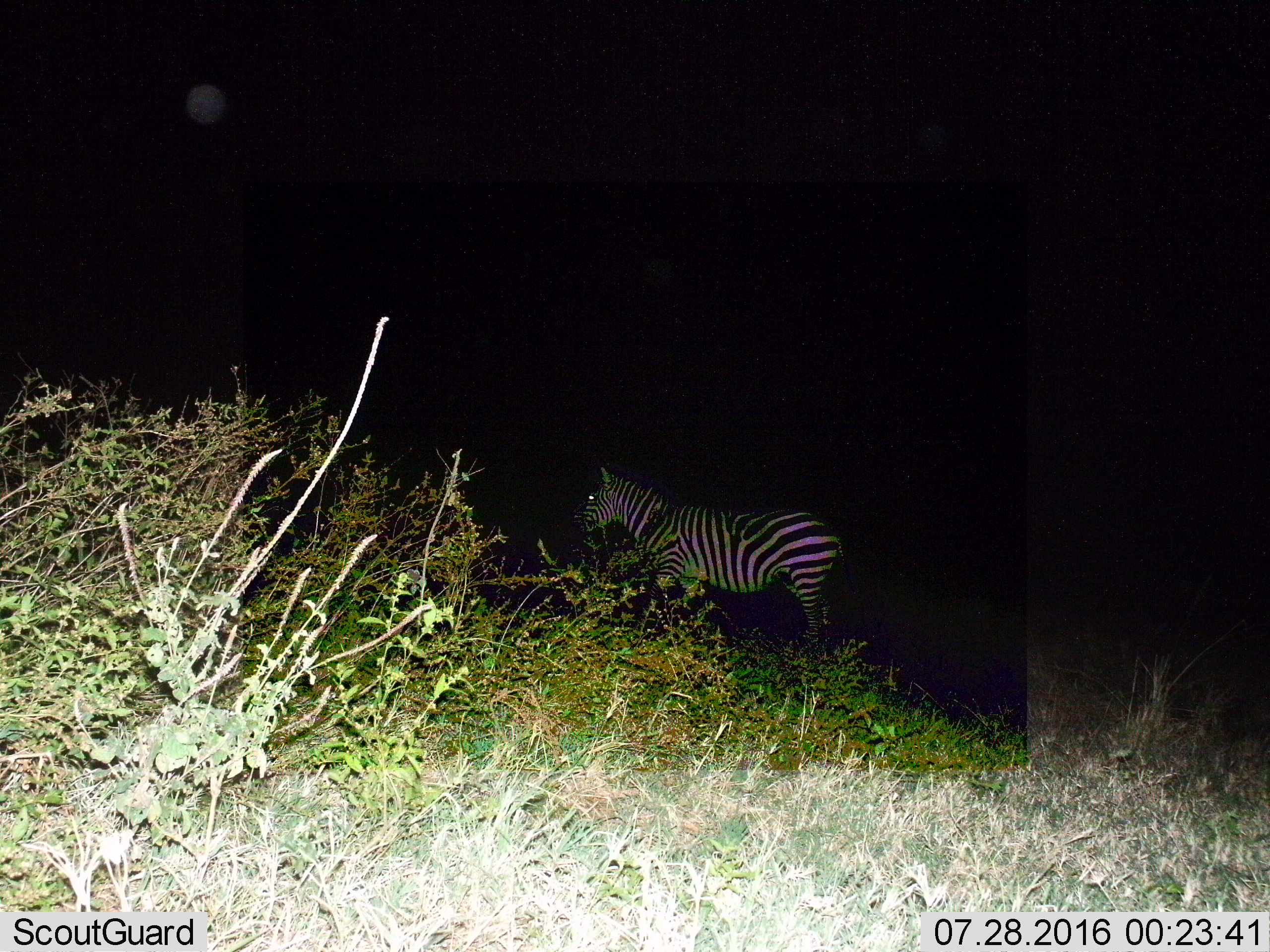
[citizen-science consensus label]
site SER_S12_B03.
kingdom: Animalia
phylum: Chordata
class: Mammalia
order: Perissodactyla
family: Equidae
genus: Equus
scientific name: Equus quagga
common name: plains zebra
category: zebraplains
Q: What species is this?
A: Zebraplains (plains zebra) (Equus quagga).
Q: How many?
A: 1.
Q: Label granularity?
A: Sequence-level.